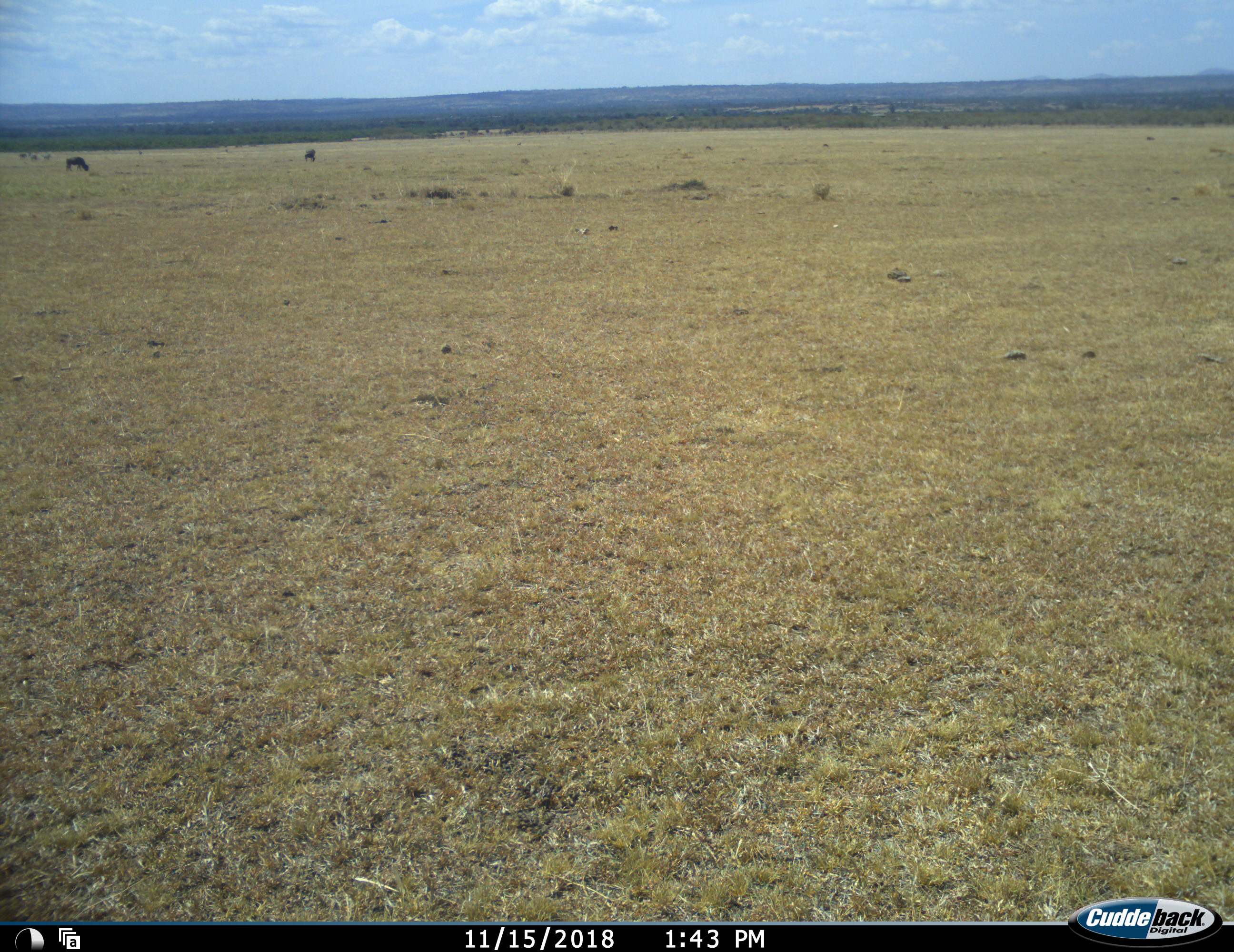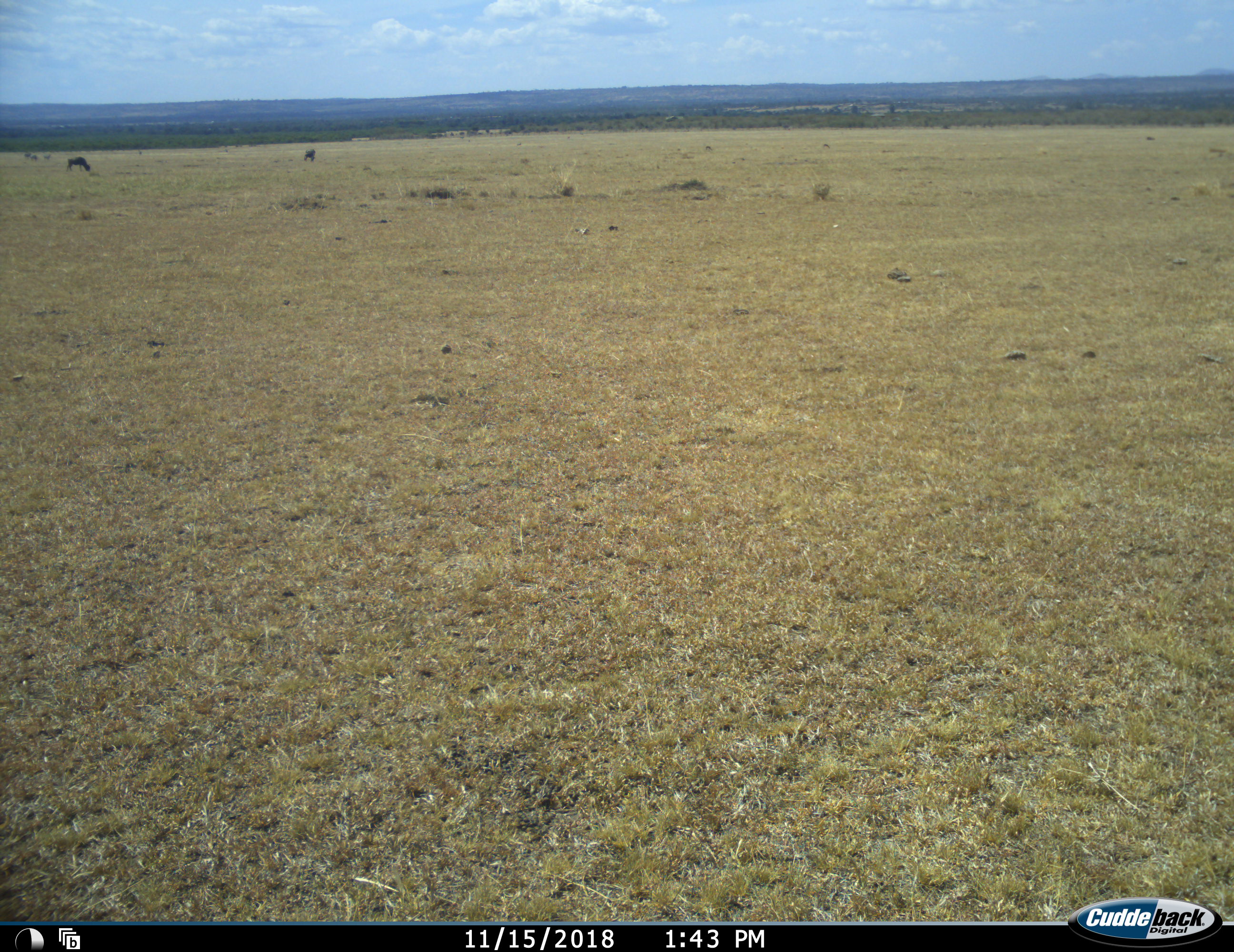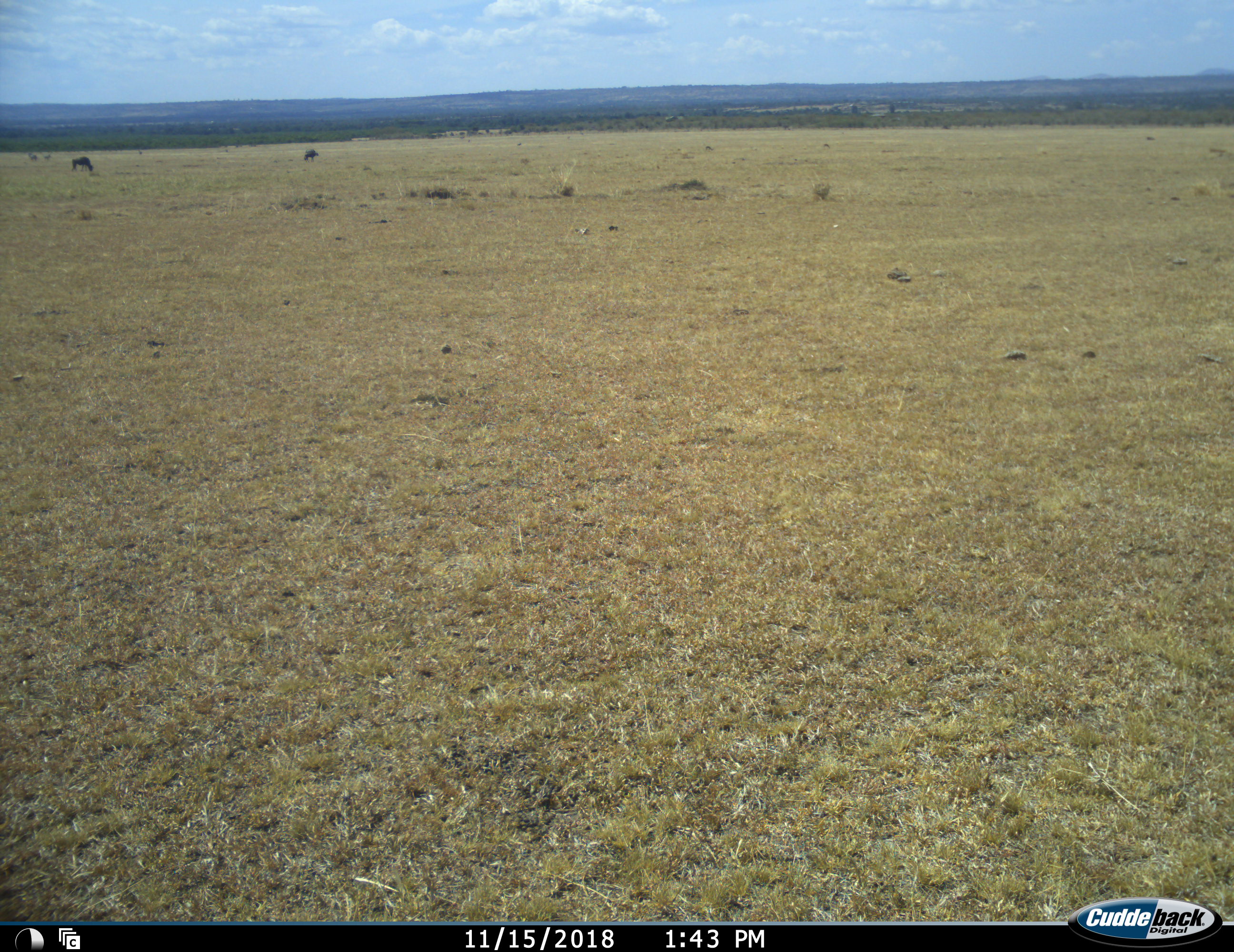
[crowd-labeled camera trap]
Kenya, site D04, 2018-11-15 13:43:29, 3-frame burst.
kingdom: Animalia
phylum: Chordata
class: Mammalia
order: Artiodactyla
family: Bovidae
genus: Connochaetes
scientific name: Connochaetes taurinus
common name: common wildebeest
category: wildebeest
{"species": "wildebeest (common wildebeest) (Connochaetes taurinus)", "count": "2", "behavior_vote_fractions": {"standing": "0%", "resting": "0%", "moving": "20%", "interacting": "0%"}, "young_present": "0%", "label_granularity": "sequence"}